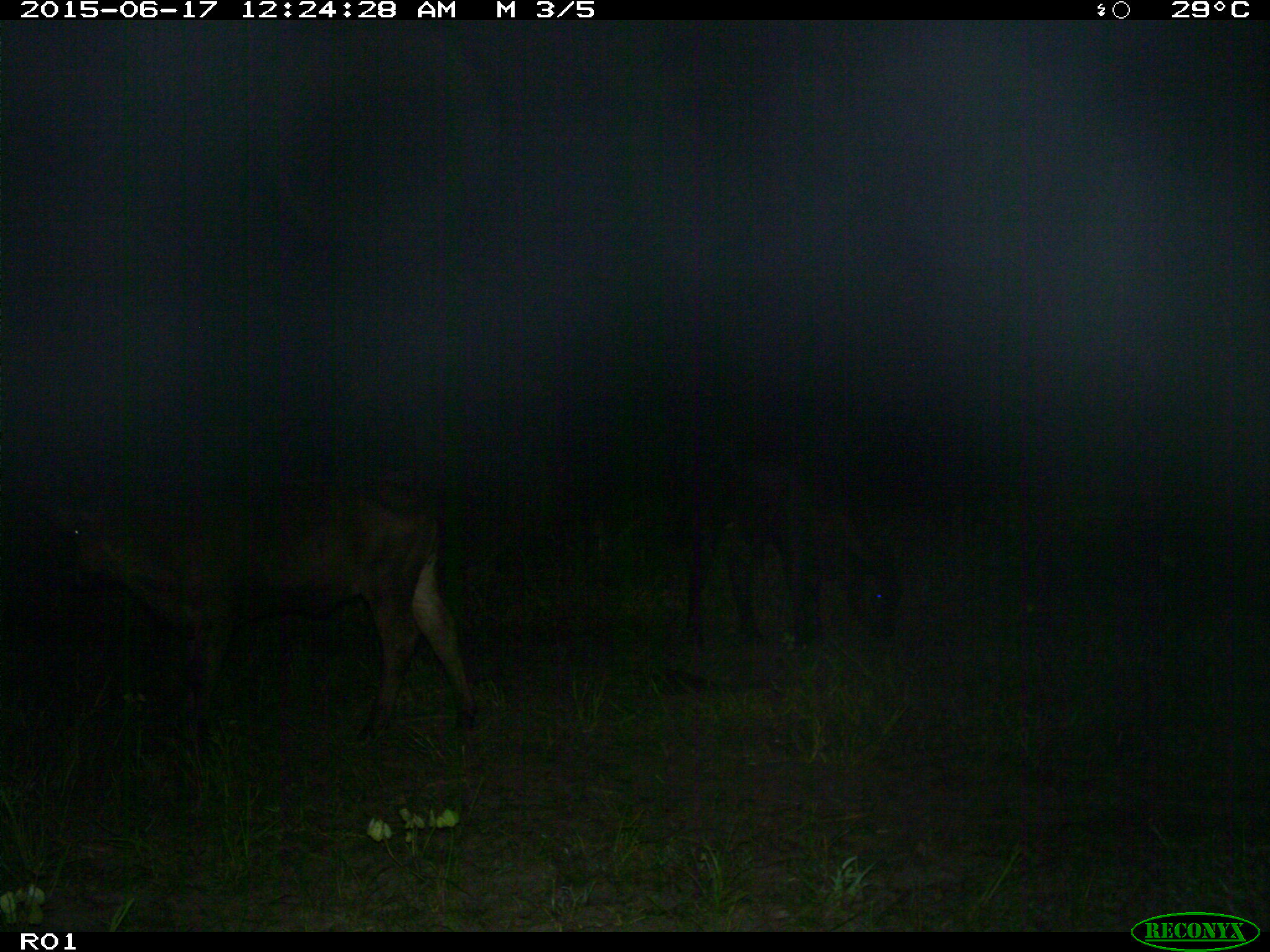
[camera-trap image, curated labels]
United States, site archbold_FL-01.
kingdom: Animalia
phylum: Chordata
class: Mammalia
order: Artiodactyla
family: Bovidae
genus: Bos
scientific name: Bos taurus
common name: domestic cow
Bos taurus (domestic cow).